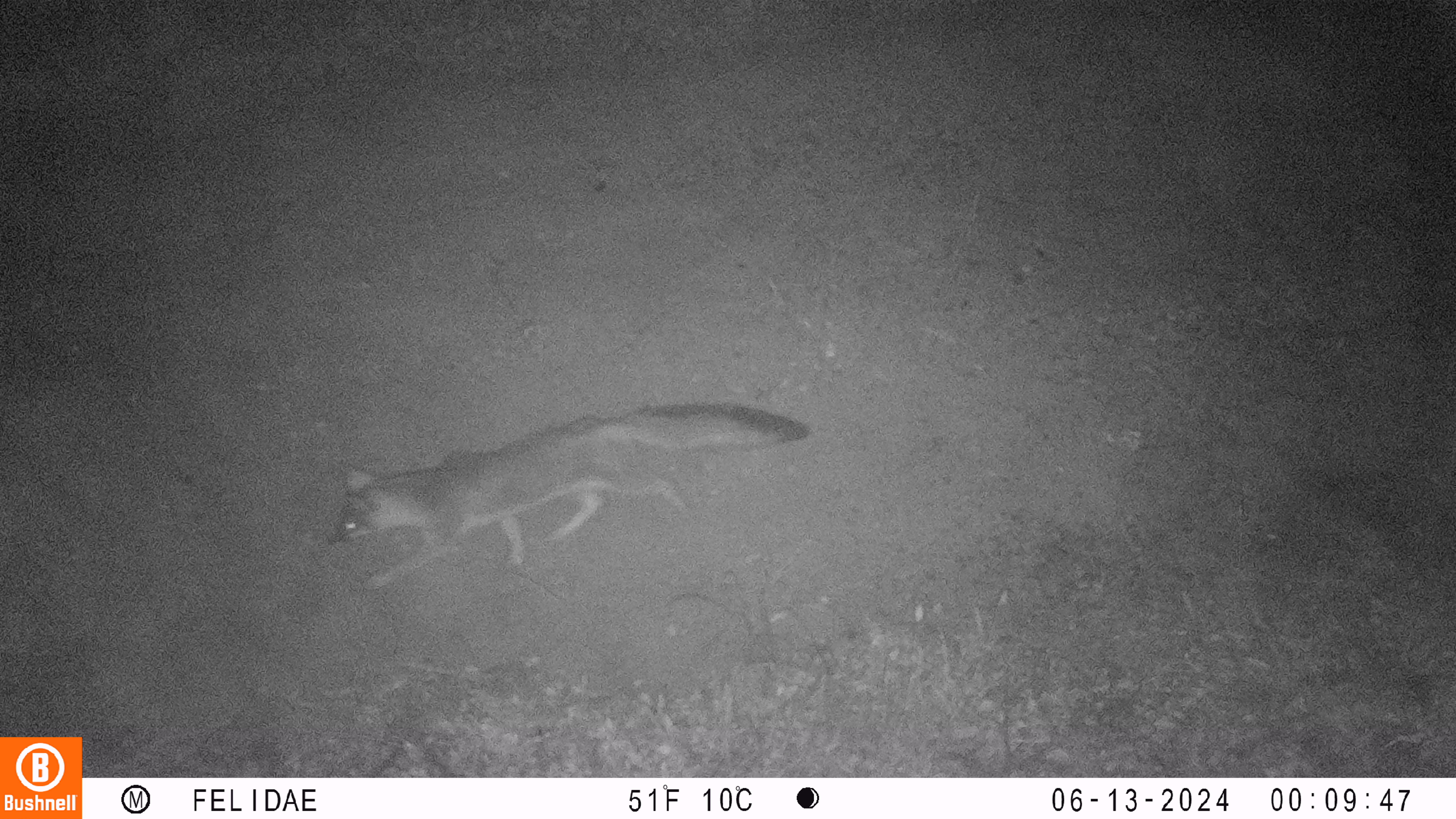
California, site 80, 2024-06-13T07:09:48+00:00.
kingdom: Animalia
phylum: Chordata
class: Mammalia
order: Carnivora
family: Canidae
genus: Urocyon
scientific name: Urocyon cinereoargenteus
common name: gray fox